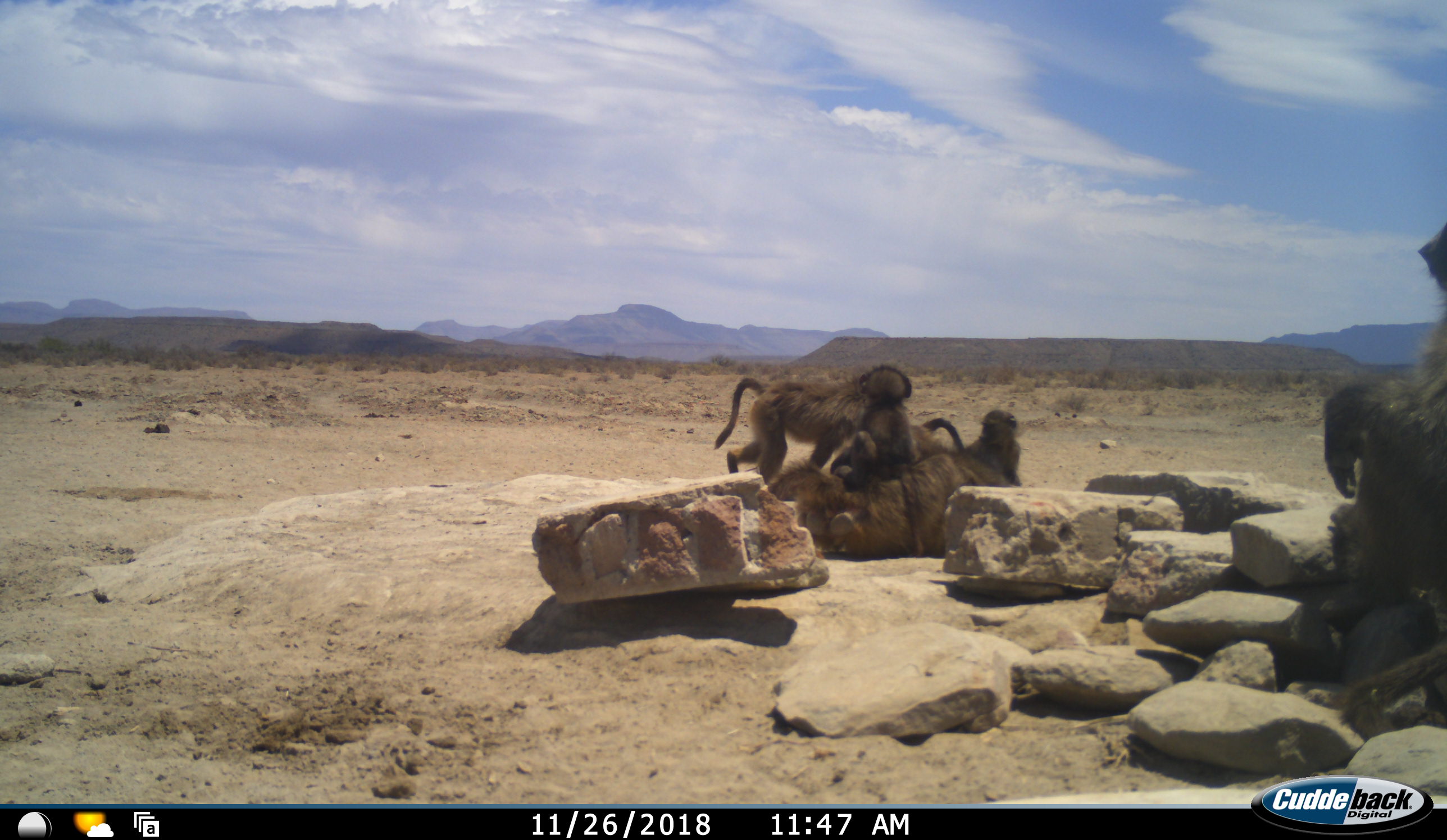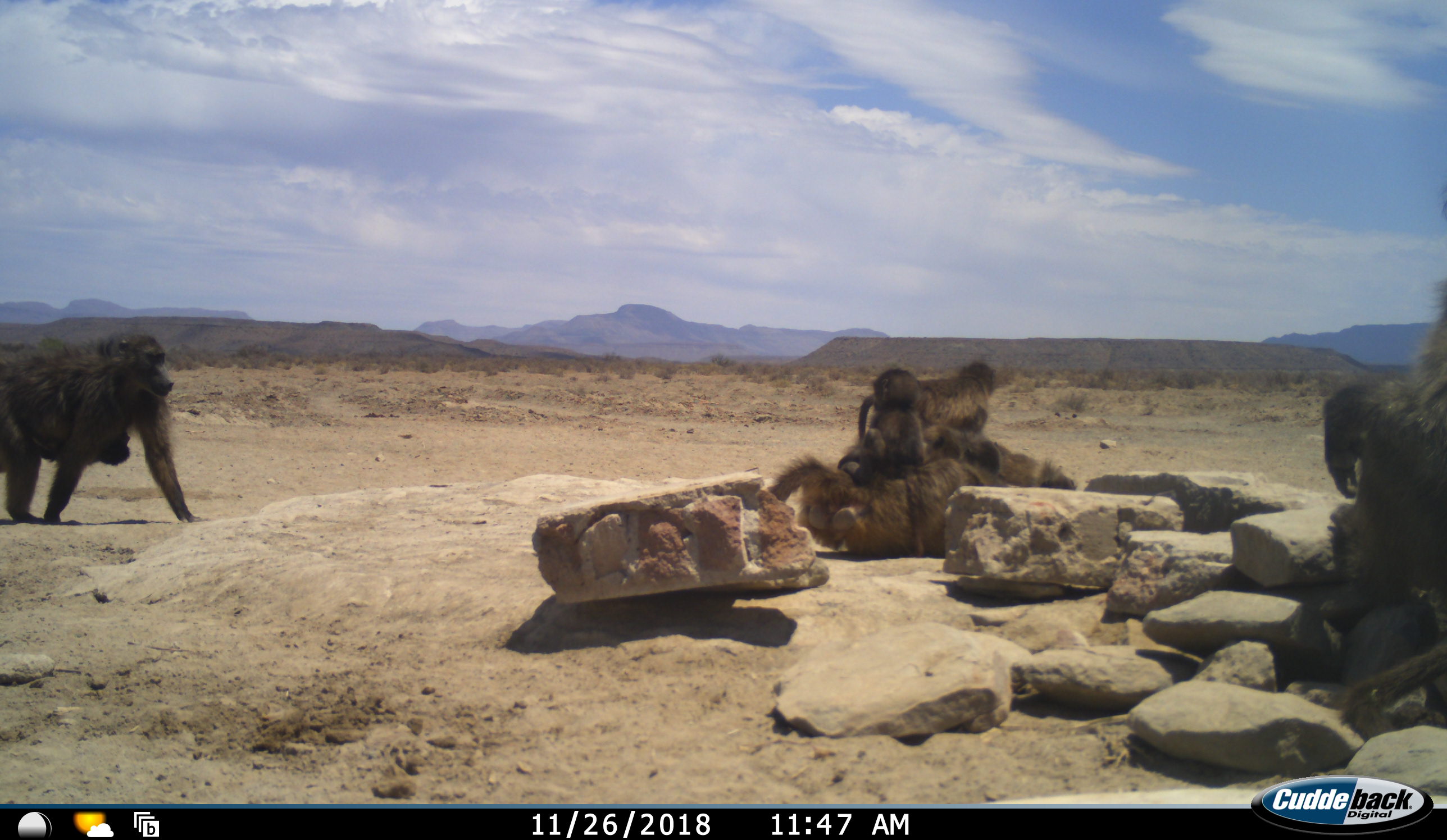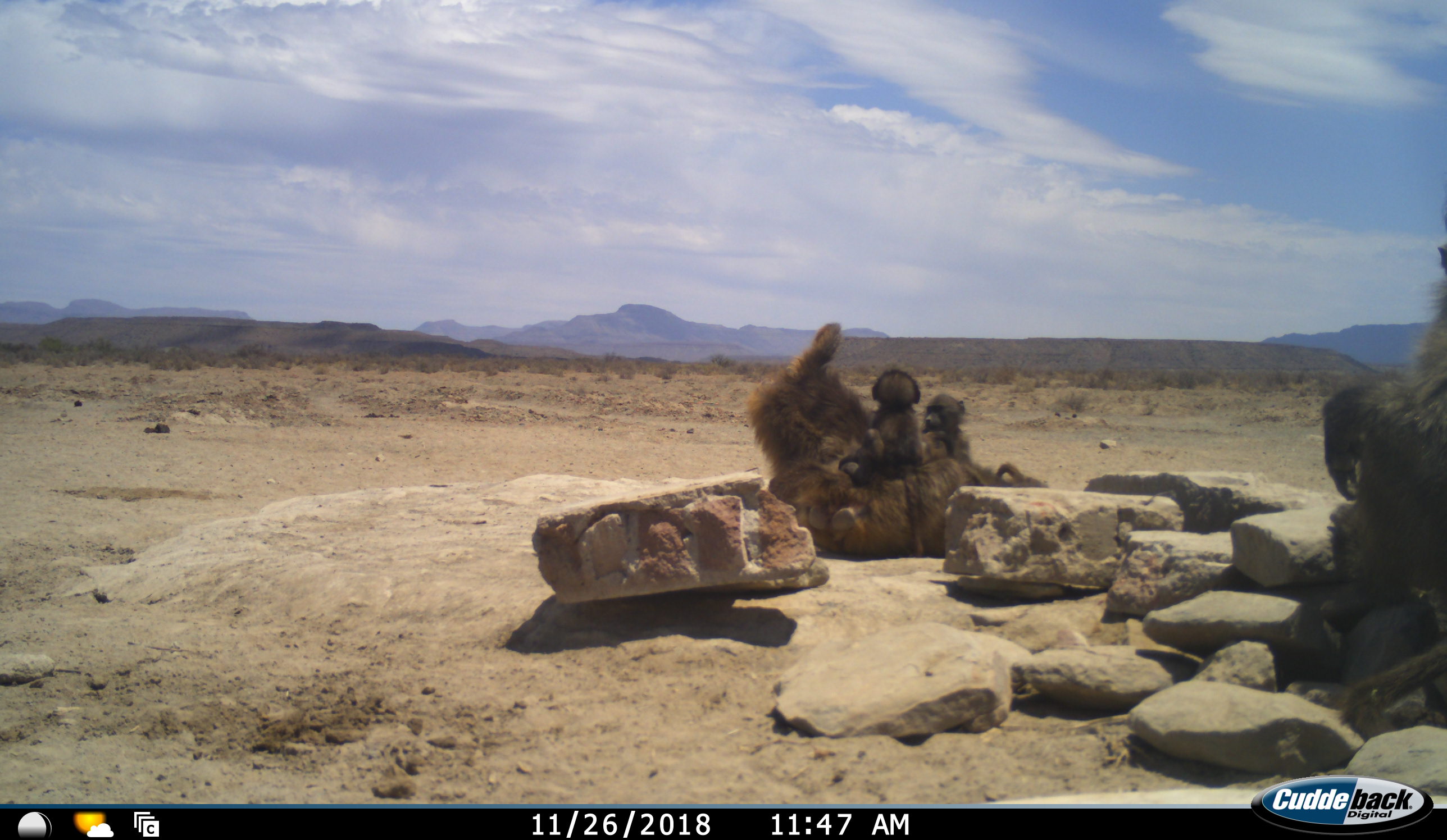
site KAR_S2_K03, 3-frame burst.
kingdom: Animalia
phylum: Chordata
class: Mammalia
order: Primates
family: Cercopithecidae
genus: Papio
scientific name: Papio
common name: baboon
Baboon (Papio), count 6. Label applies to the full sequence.